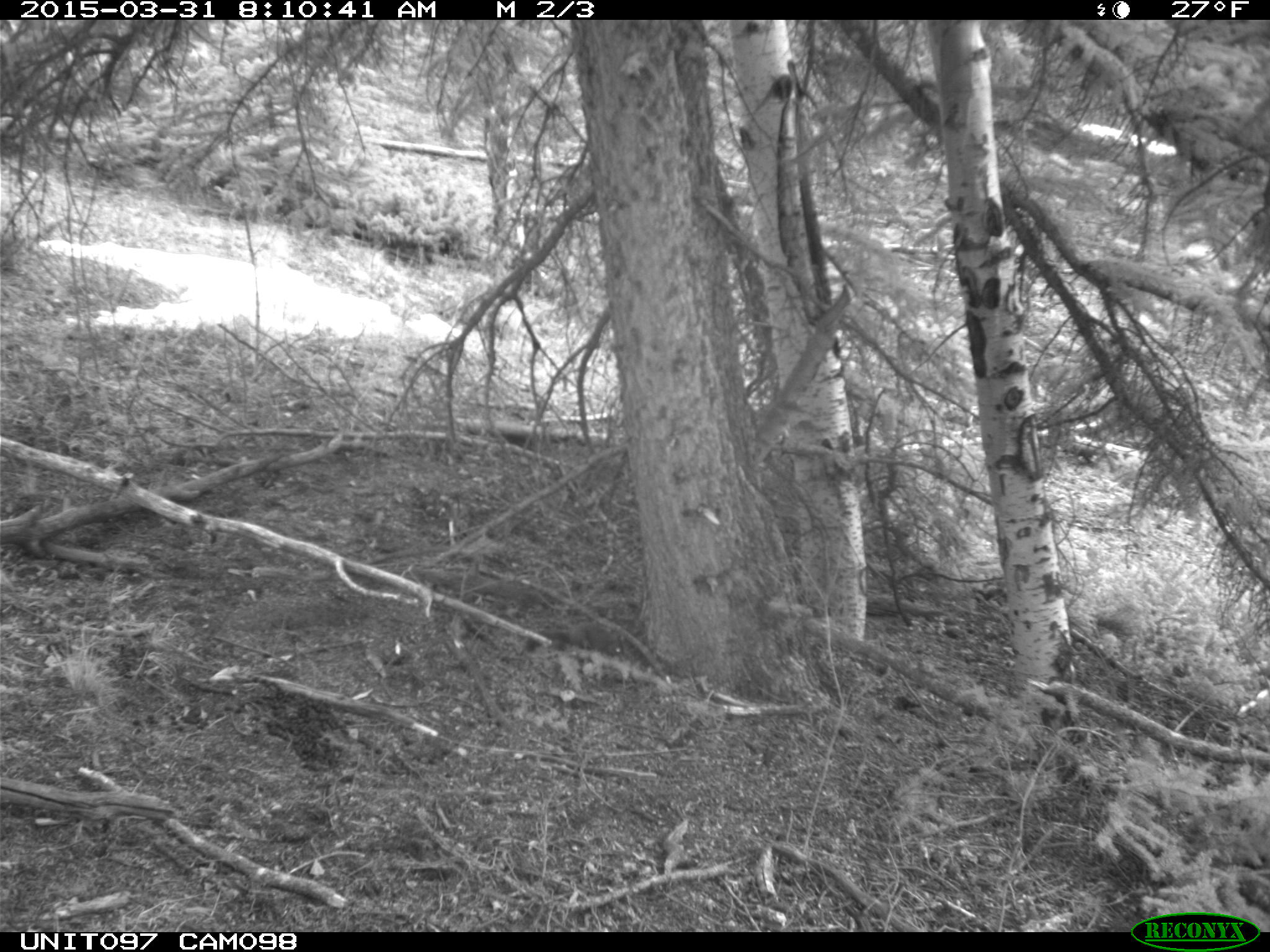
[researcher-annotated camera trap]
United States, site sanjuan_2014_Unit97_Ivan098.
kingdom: Animalia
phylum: Chordata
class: Mammalia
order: Rodentia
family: Sciuridae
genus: Tamiasciurus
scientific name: Tamiasciurus hudsonicus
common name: american red squirrel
Tamiasciurus hudsonicus (american red squirrel).